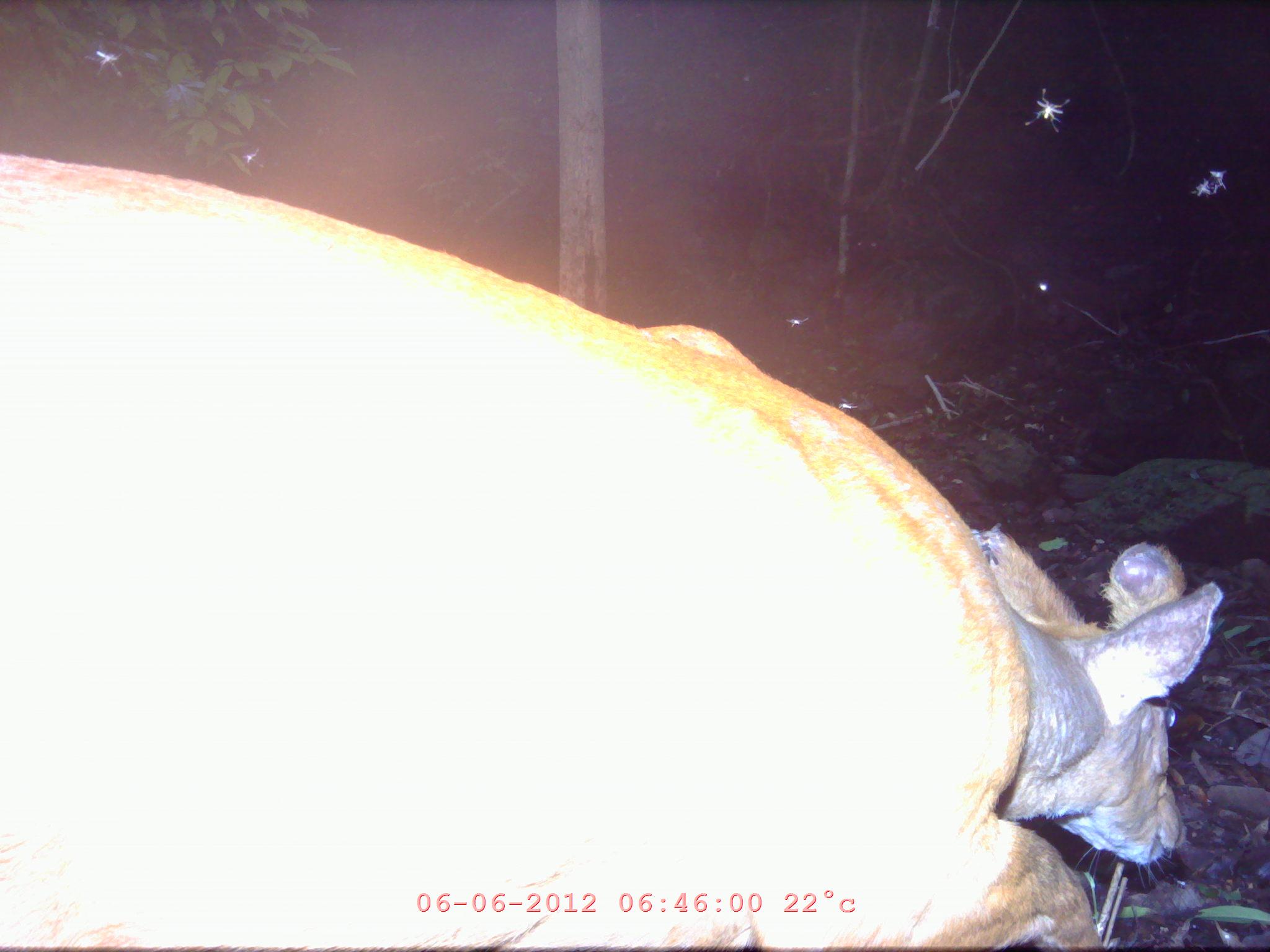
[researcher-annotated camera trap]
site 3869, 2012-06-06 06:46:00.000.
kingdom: Animalia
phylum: Chordata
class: Mammalia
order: Artiodactyla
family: Cervidae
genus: Muntiacus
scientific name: Muntiacus muntjak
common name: southern red muntjac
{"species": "Muntiacus muntjak (southern red muntjac)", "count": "1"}